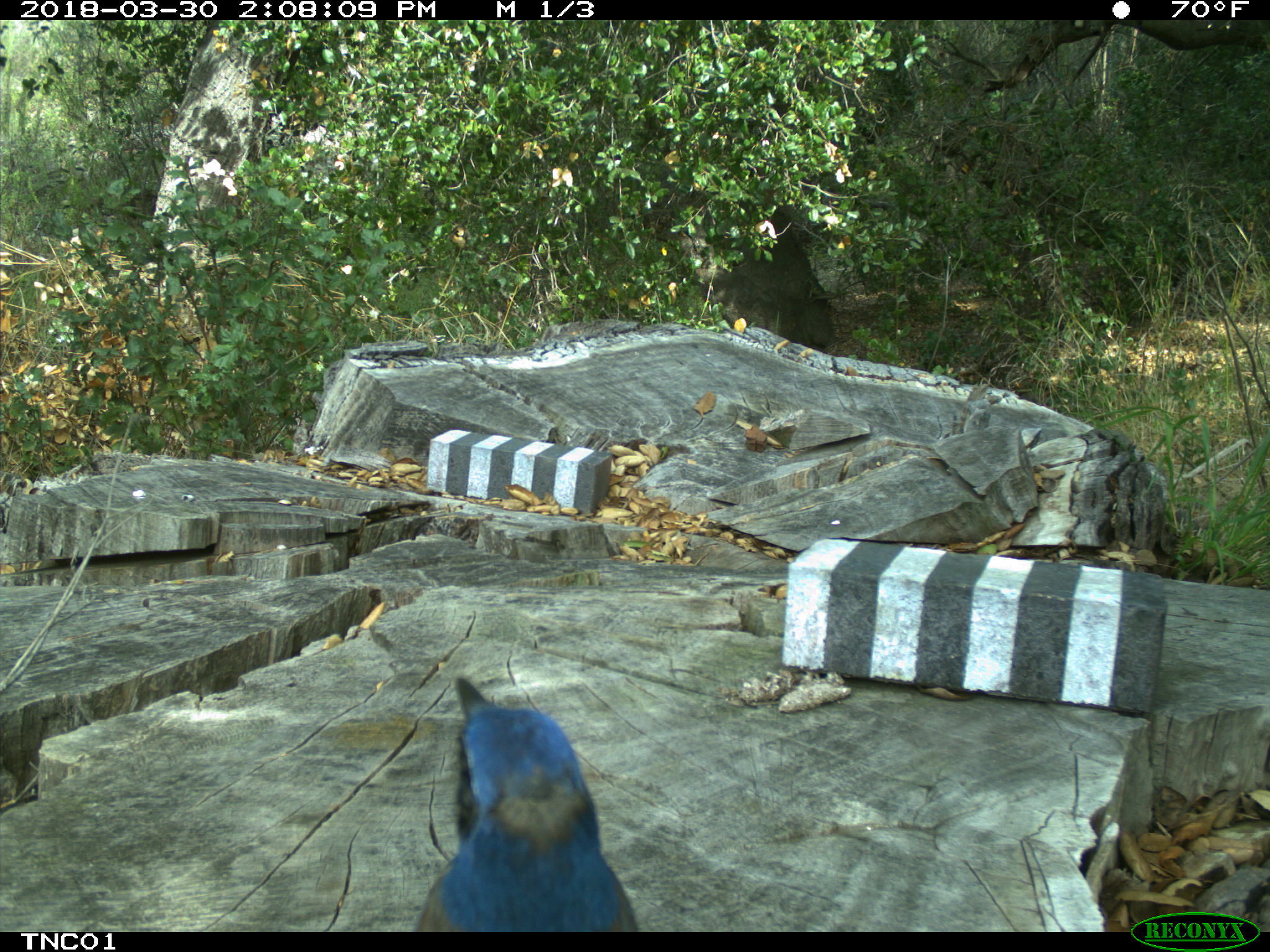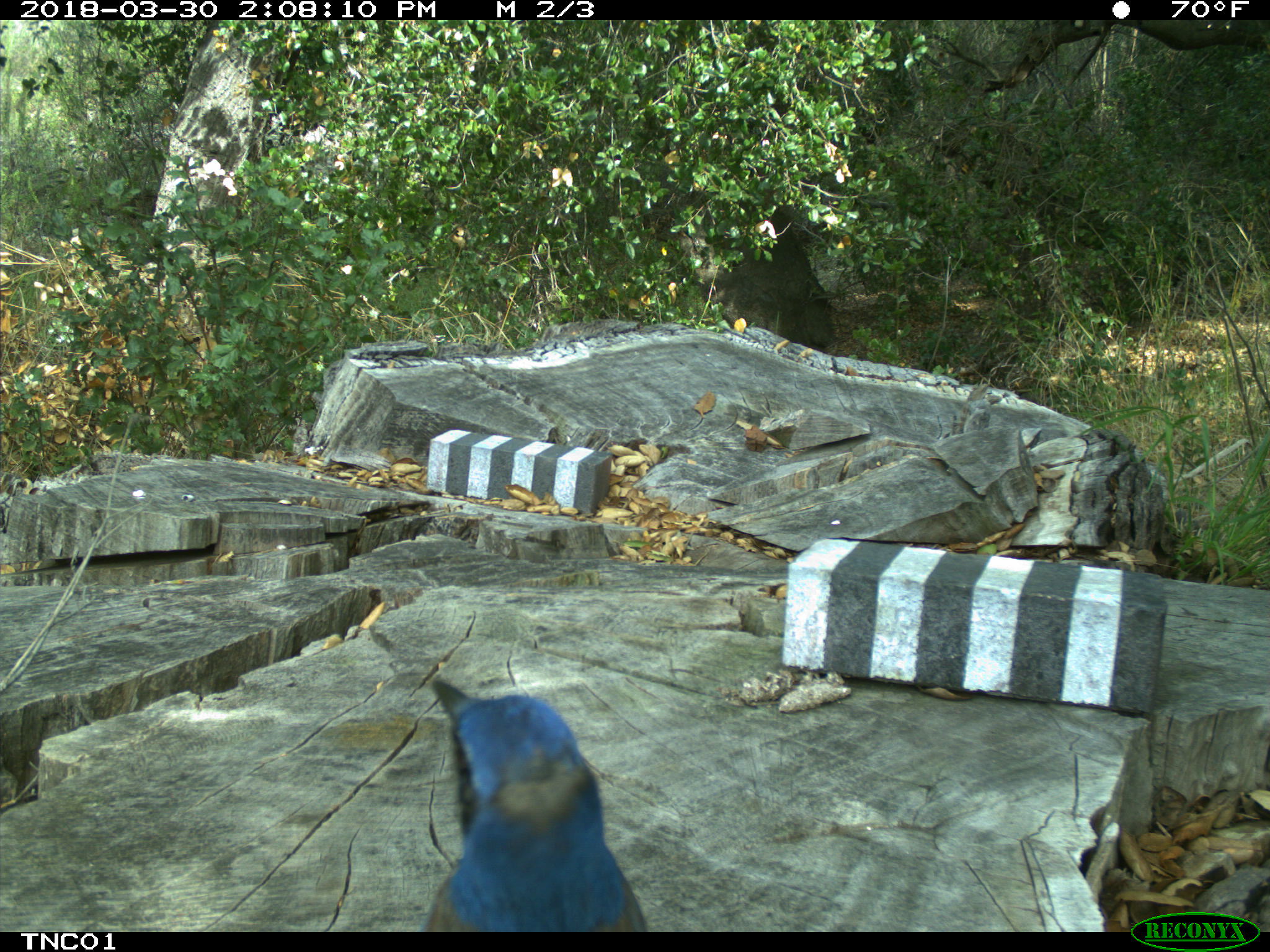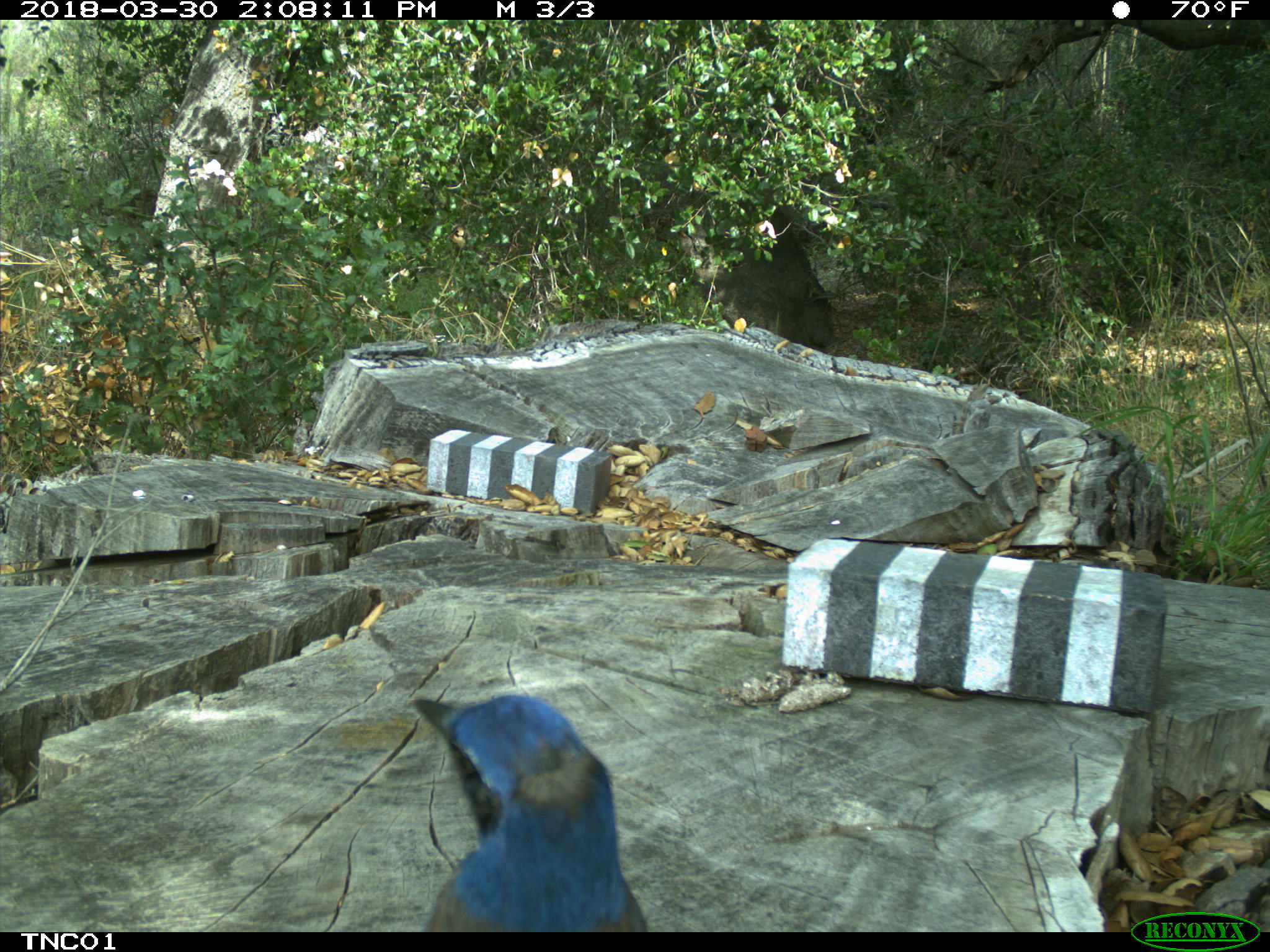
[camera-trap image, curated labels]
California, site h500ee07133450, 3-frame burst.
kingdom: Animalia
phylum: Chordata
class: Aves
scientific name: Aves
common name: bird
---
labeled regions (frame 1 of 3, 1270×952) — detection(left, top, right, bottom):
bird: detection(415, 677, 639, 932)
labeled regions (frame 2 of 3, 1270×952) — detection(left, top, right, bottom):
bird: detection(422, 679, 646, 931)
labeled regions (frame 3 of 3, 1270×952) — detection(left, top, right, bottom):
bird: detection(413, 693, 651, 932)